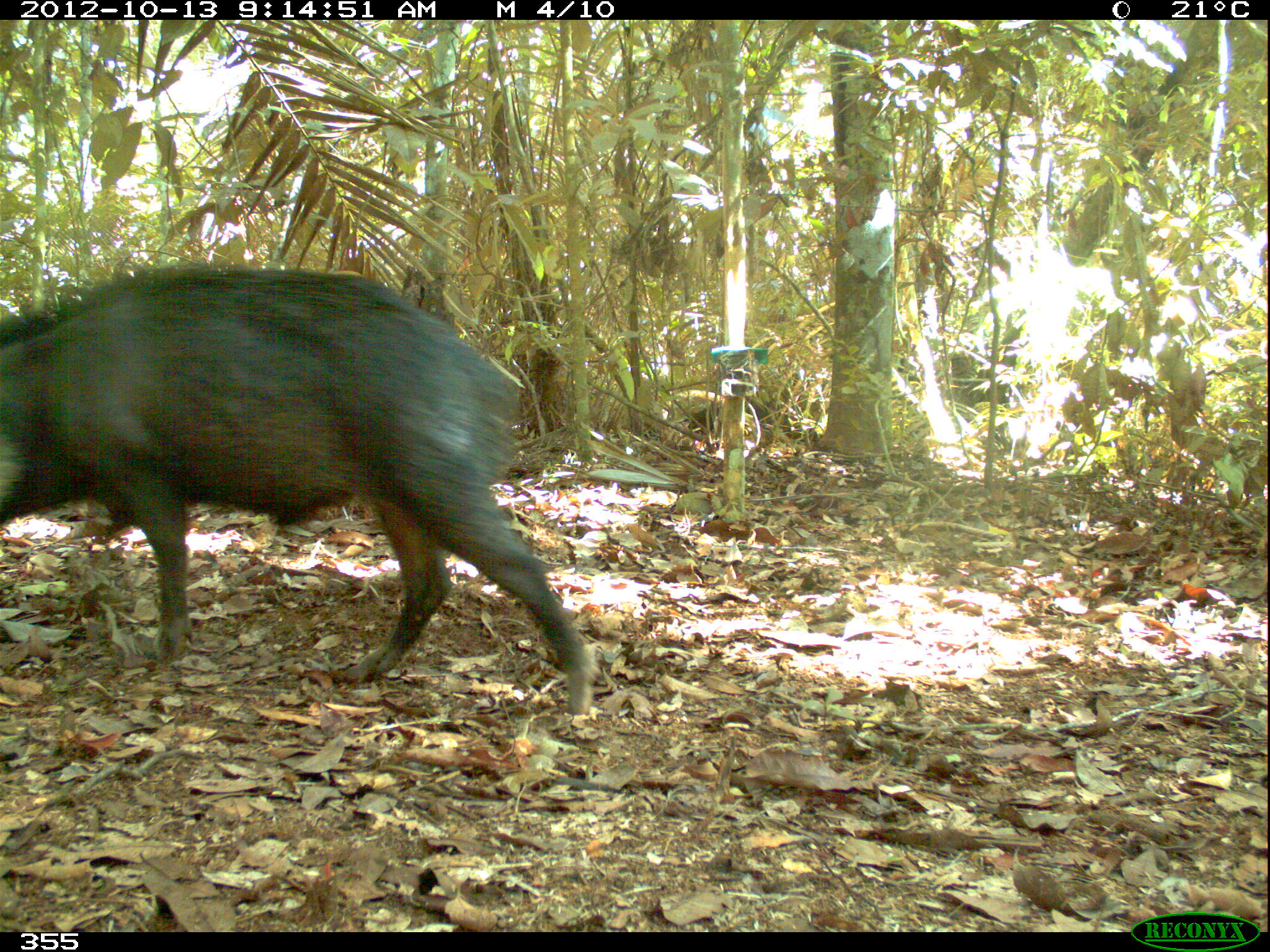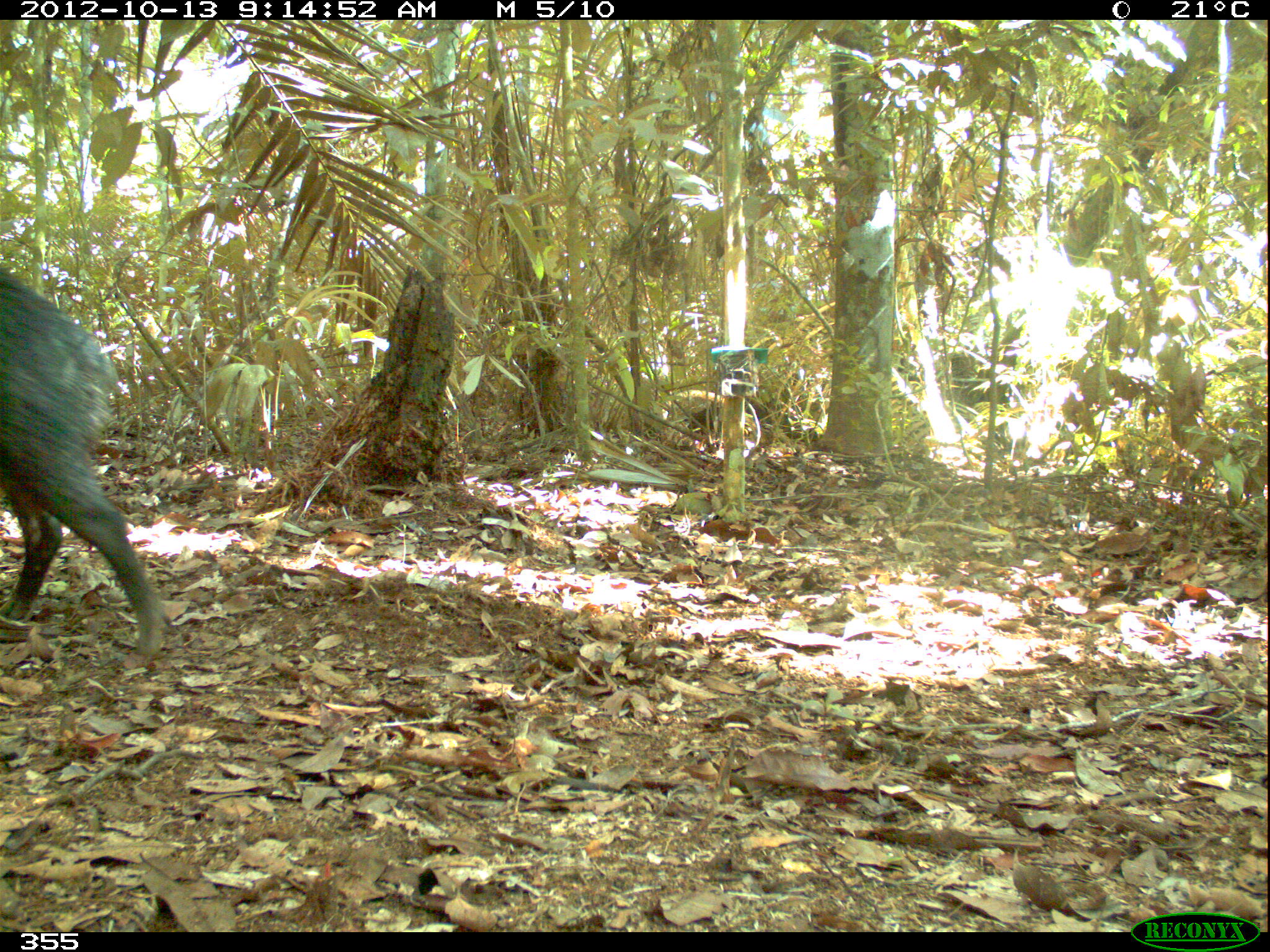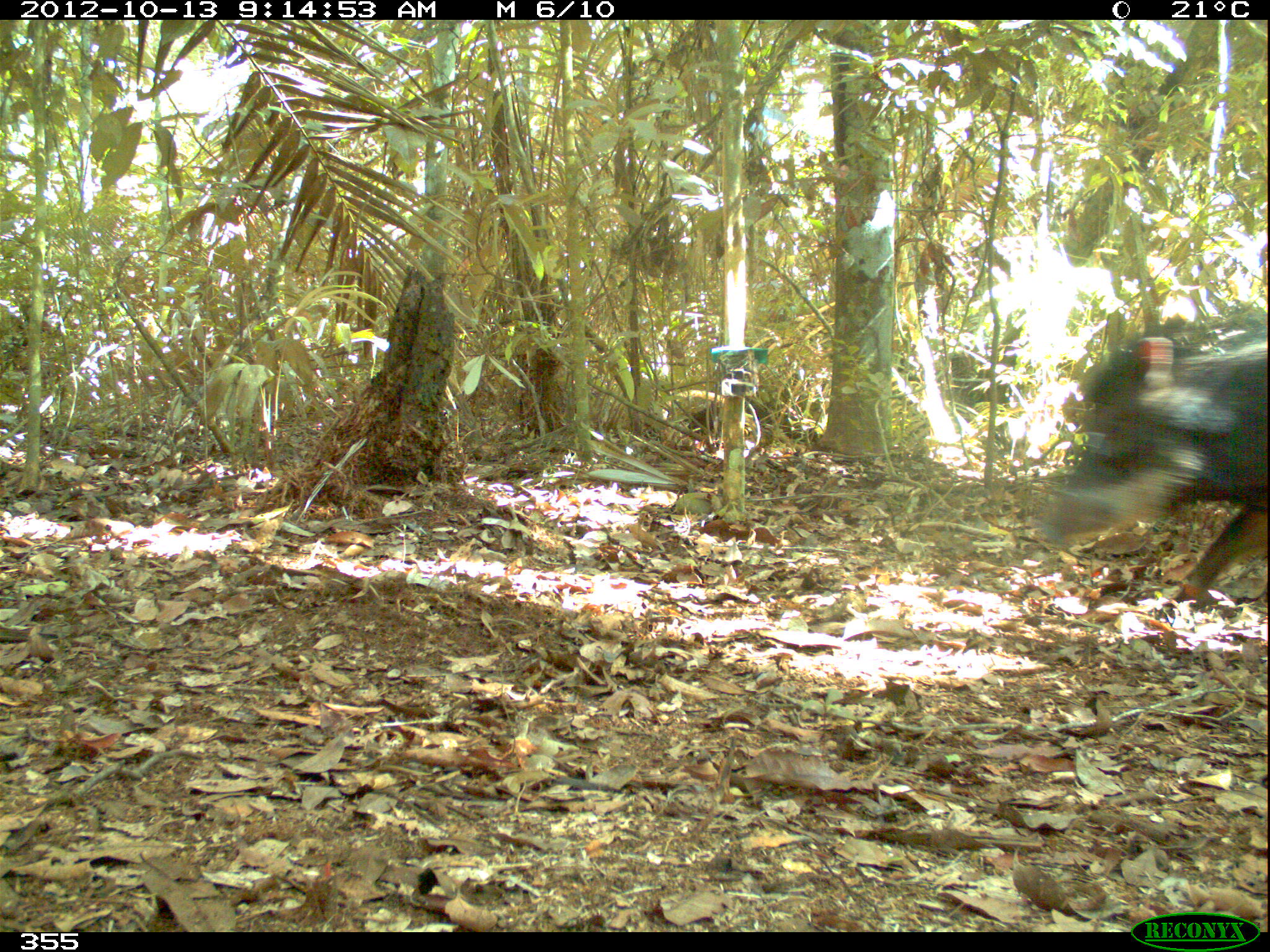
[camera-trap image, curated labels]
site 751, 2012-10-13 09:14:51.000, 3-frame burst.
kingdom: Animalia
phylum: Chordata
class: Mammalia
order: Artiodactyla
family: Tayassuidae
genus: Tayassu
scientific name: Tayassu pecari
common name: white-lipped peccary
Tayassu pecari (white-lipped peccary).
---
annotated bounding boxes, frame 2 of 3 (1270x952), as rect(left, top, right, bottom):
tayassu pecari: rect(0, 252, 166, 658)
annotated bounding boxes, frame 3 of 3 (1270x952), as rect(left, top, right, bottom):
tayassu pecari: rect(1034, 324, 1270, 597)